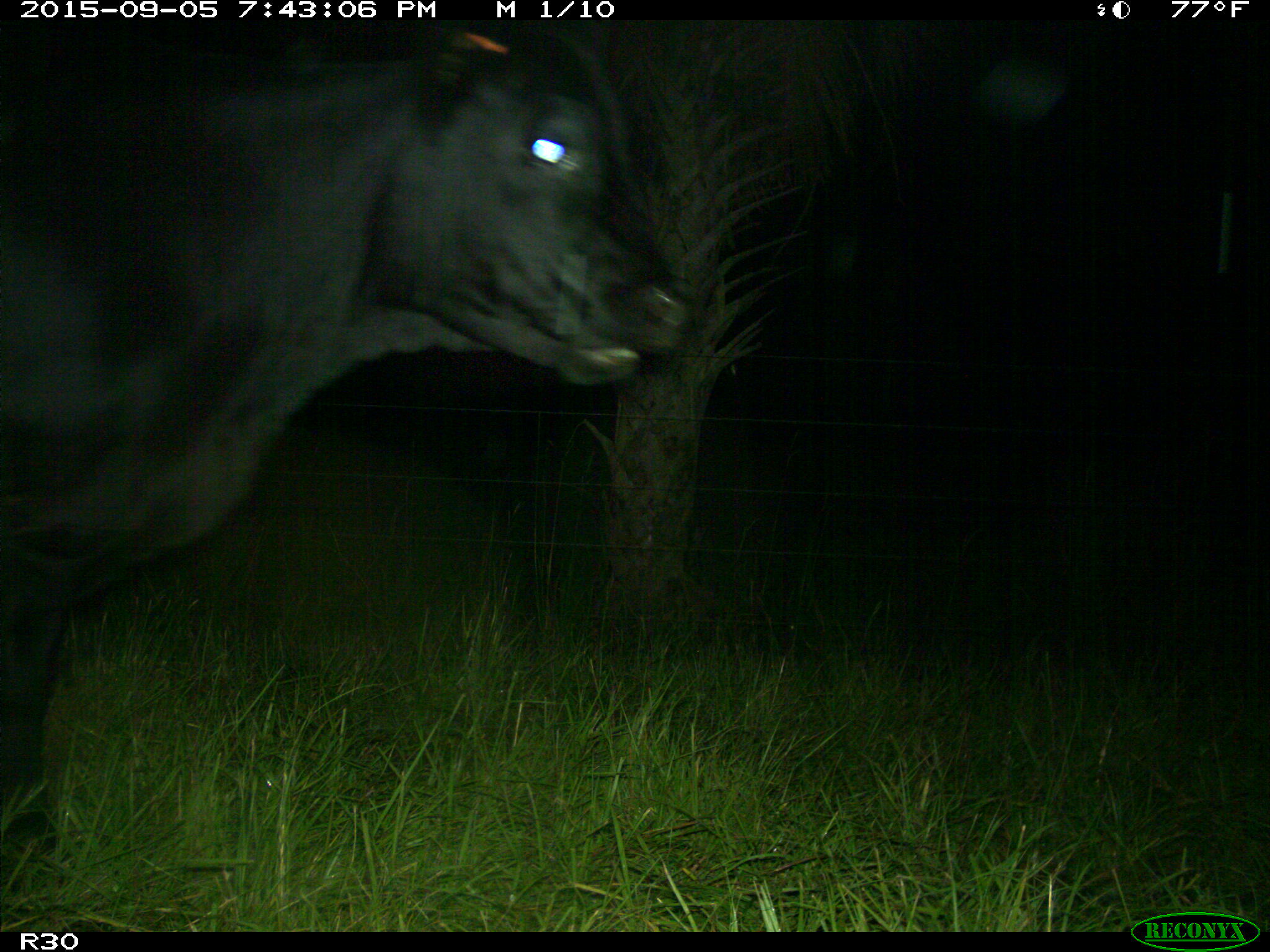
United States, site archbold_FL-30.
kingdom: Animalia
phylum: Chordata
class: Mammalia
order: Artiodactyla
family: Bovidae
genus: Bos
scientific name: Bos taurus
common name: domestic cow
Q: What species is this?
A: Bos taurus (domestic cow).